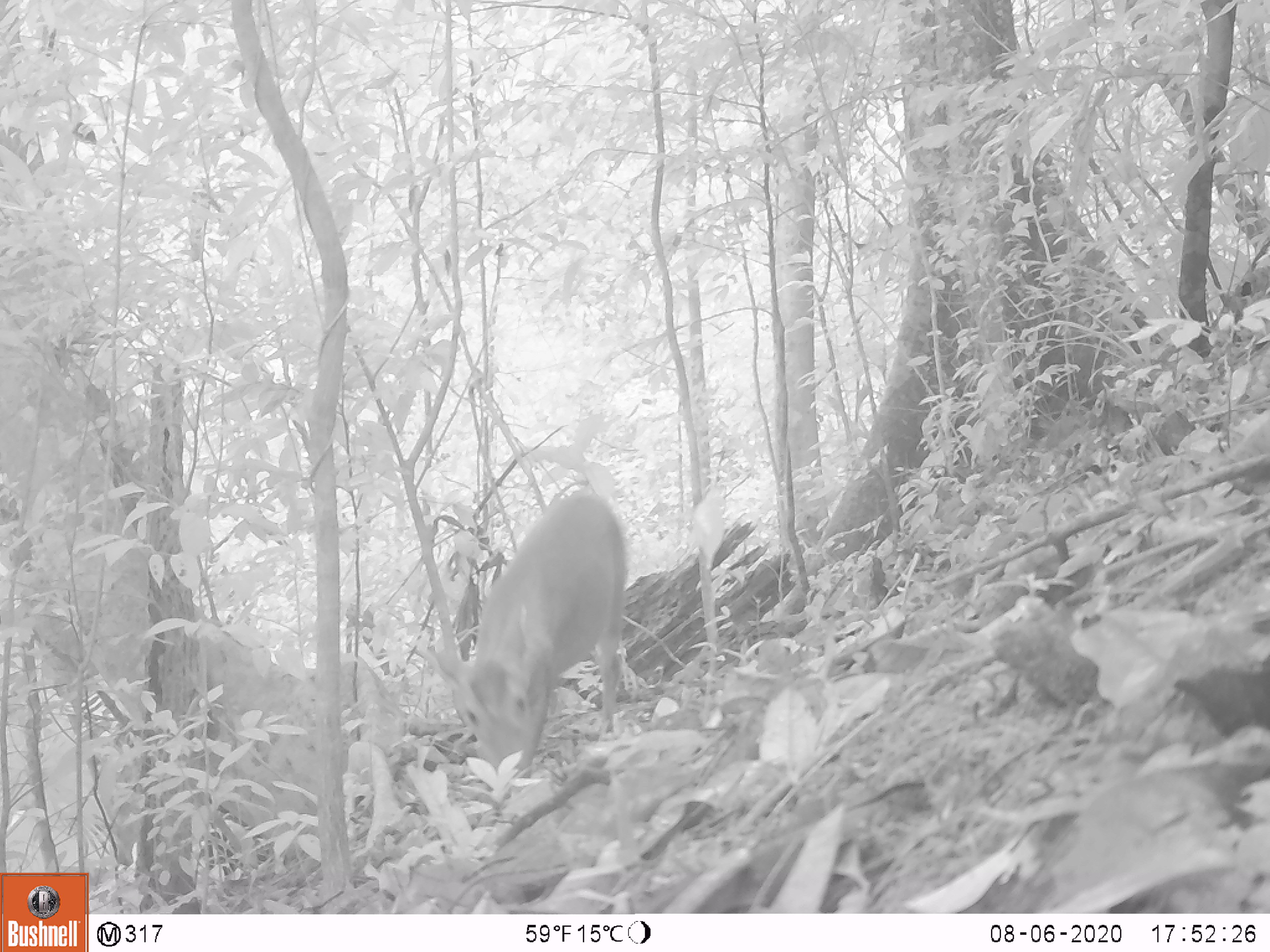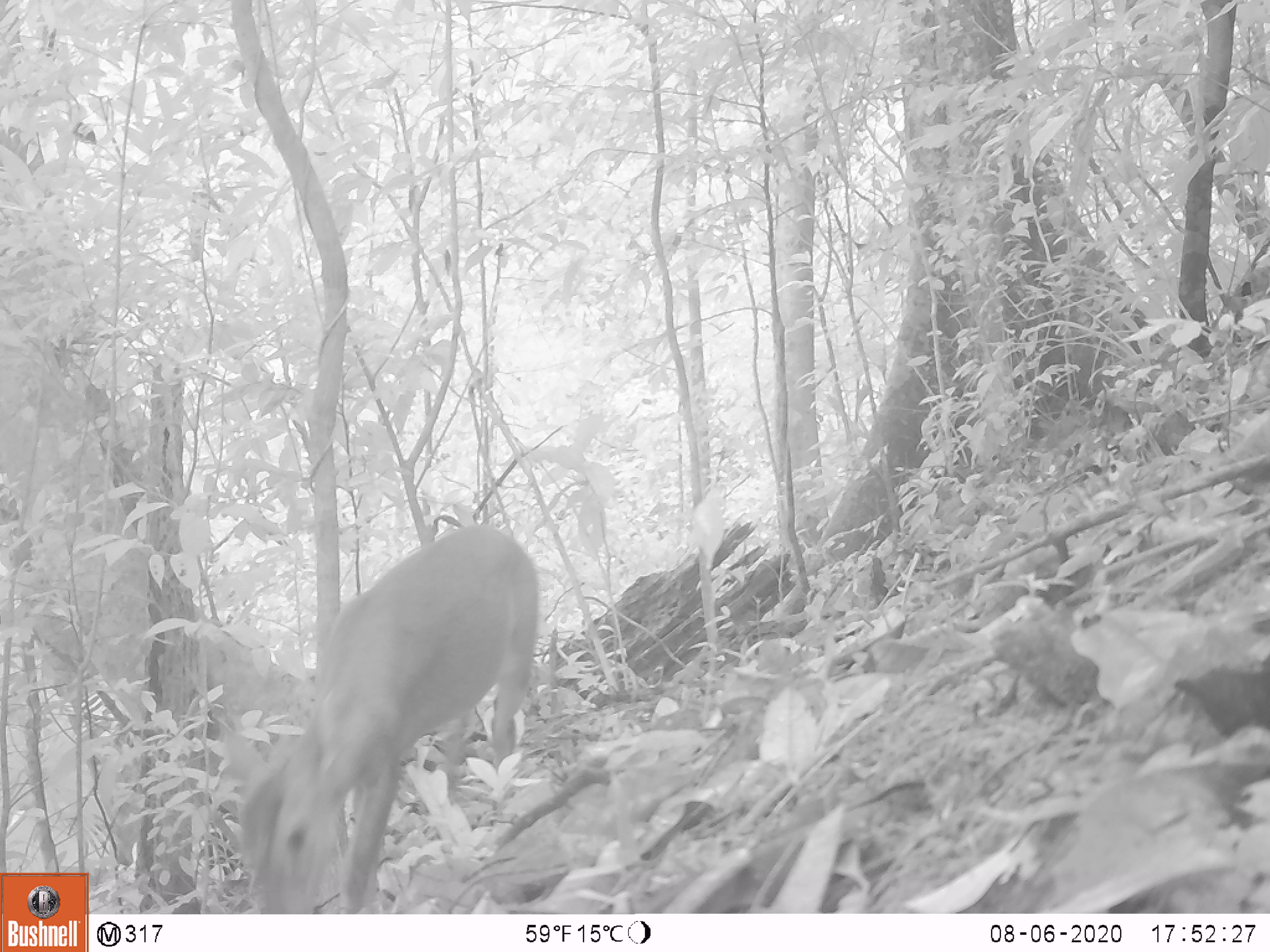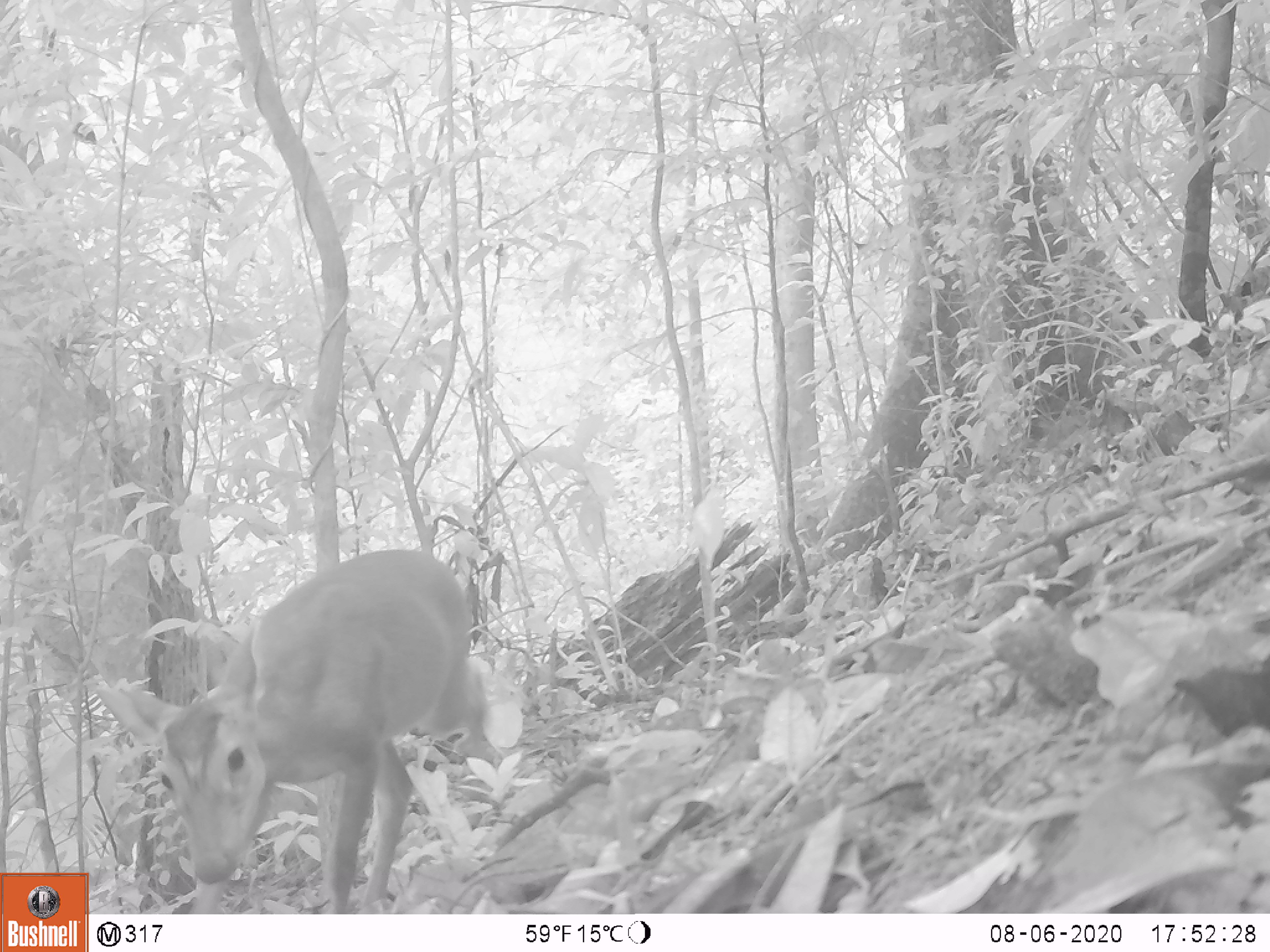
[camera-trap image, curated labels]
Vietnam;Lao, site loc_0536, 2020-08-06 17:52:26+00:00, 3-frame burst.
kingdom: Animalia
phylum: Chordata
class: Mammalia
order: Artiodactyla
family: Cervidae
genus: Muntiacus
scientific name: Muntiacus vuquangensis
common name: large-antlered muntjac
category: large antlered muntjac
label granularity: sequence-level